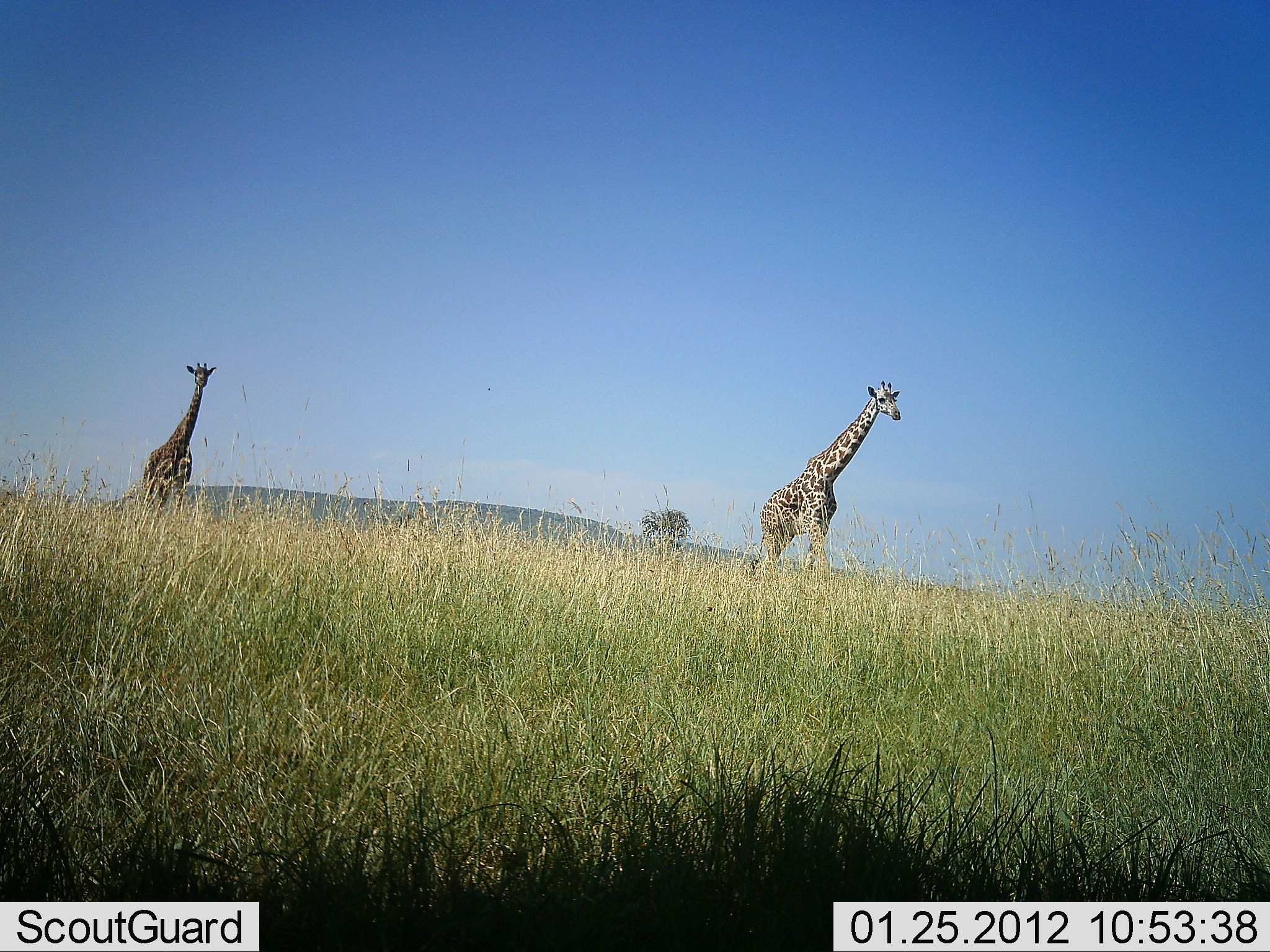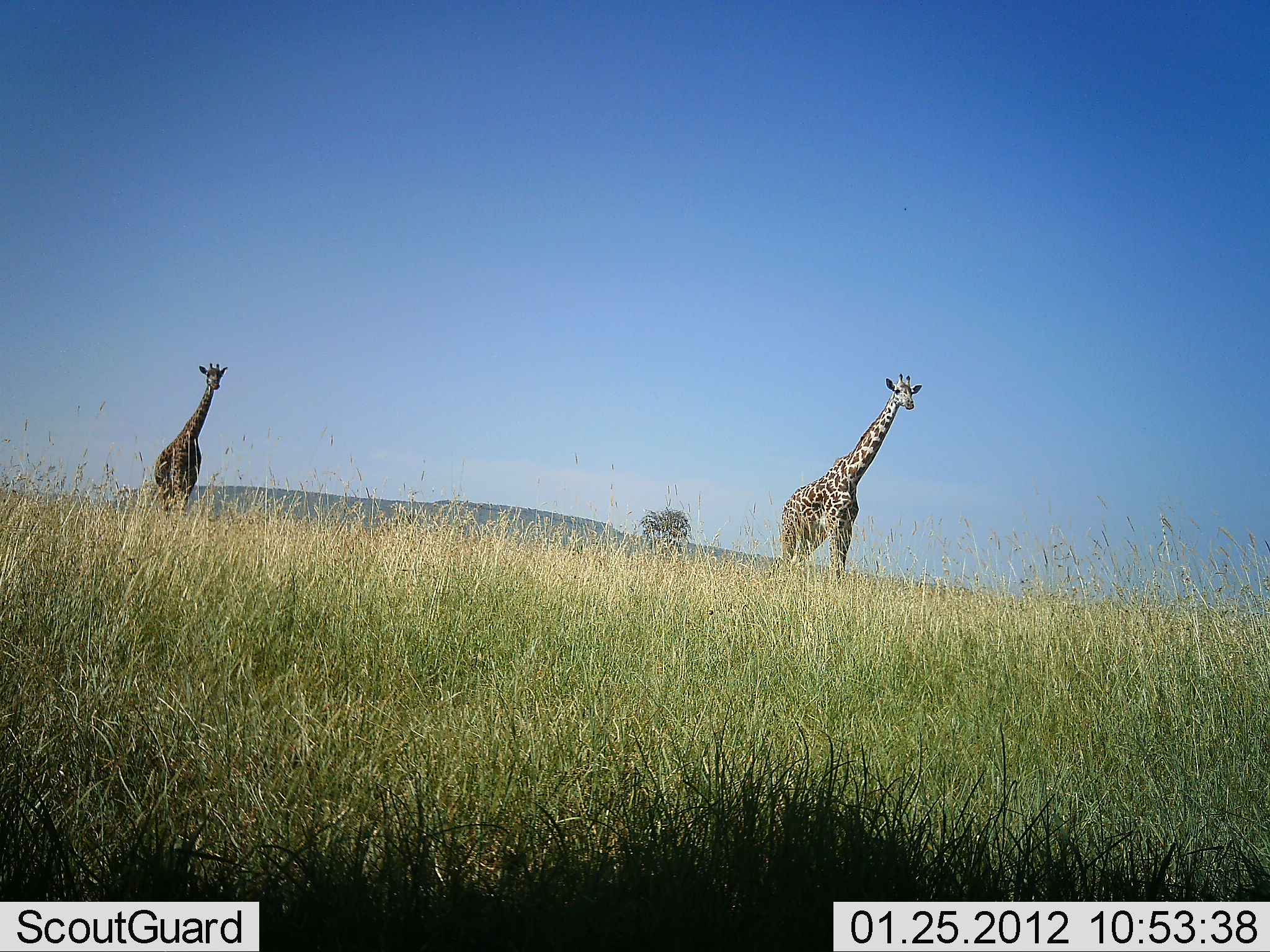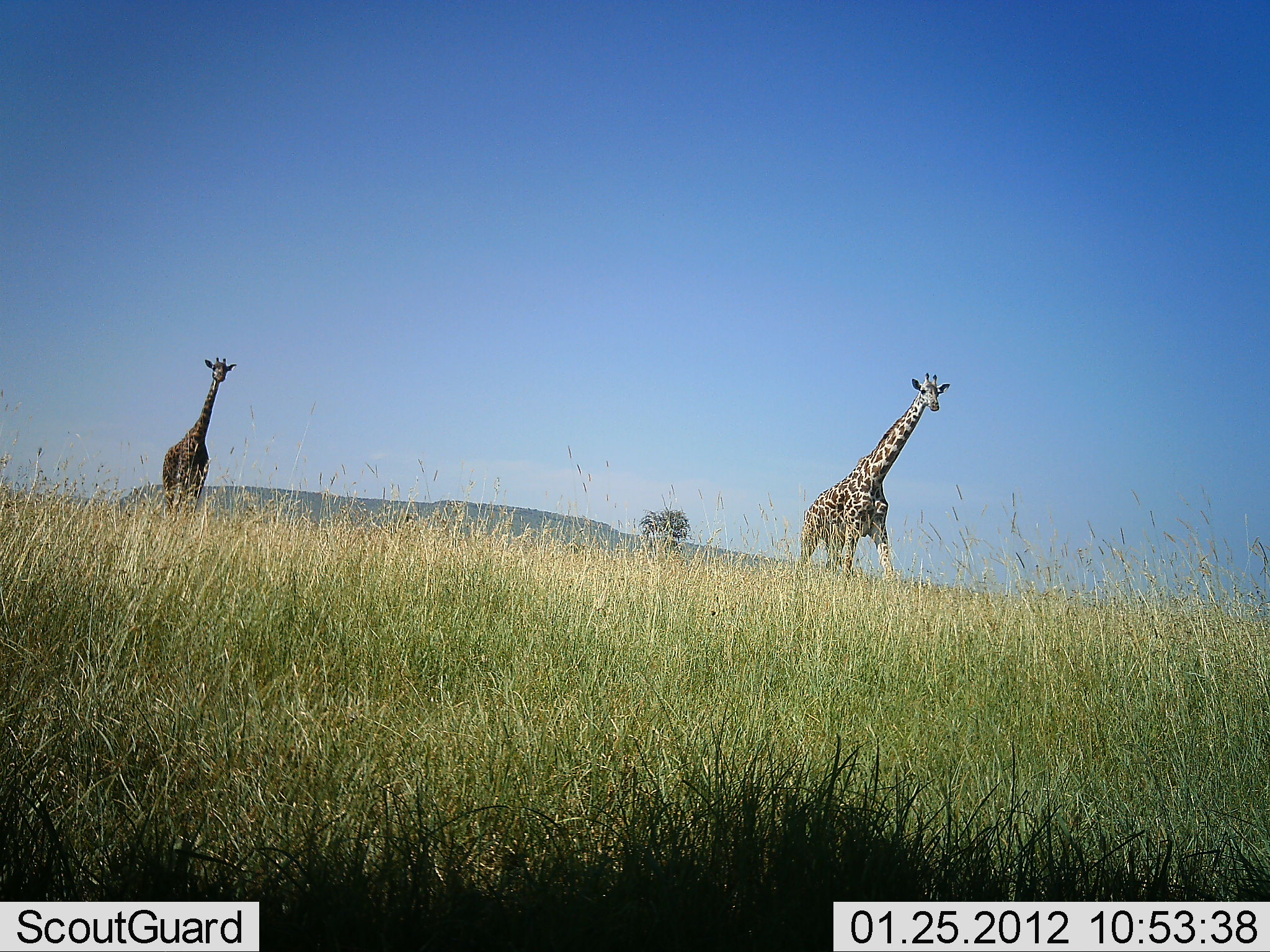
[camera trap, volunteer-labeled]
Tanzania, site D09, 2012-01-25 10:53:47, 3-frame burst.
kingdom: Animalia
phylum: Chordata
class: Mammalia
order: Artiodactyla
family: Giraffidae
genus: Giraffa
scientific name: Giraffa camelopardalis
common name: giraffe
Giraffe (Giraffa camelopardalis), count 2. Behavior (volunteer vote fractions): standing 11%, resting 0%, moving 93%, interacting 0%. Young present (vote fraction): 0%. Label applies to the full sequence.